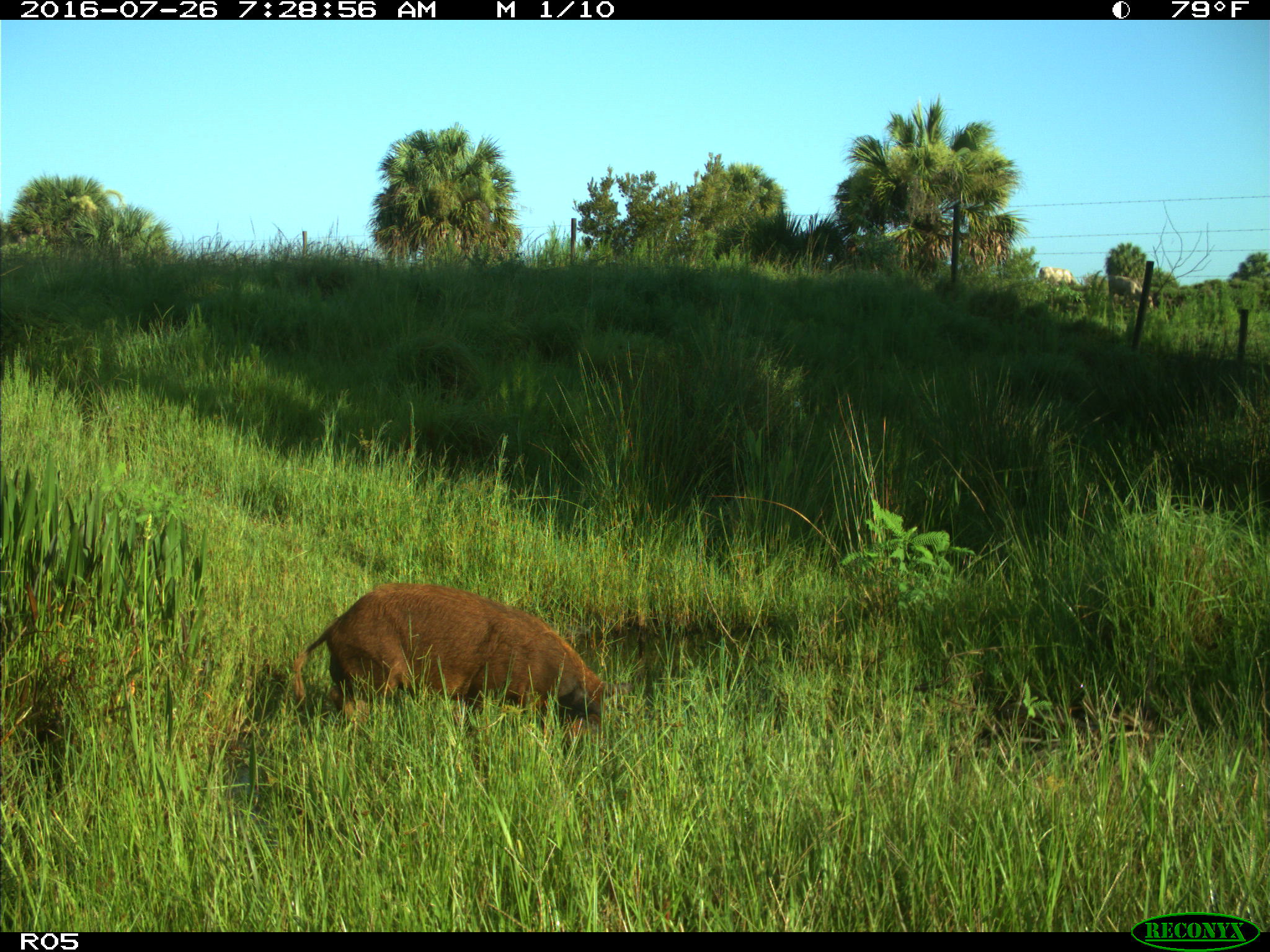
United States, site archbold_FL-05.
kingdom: Animalia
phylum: Chordata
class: Mammalia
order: Artiodactyla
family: Suidae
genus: Sus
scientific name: Sus scrofa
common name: wild boar